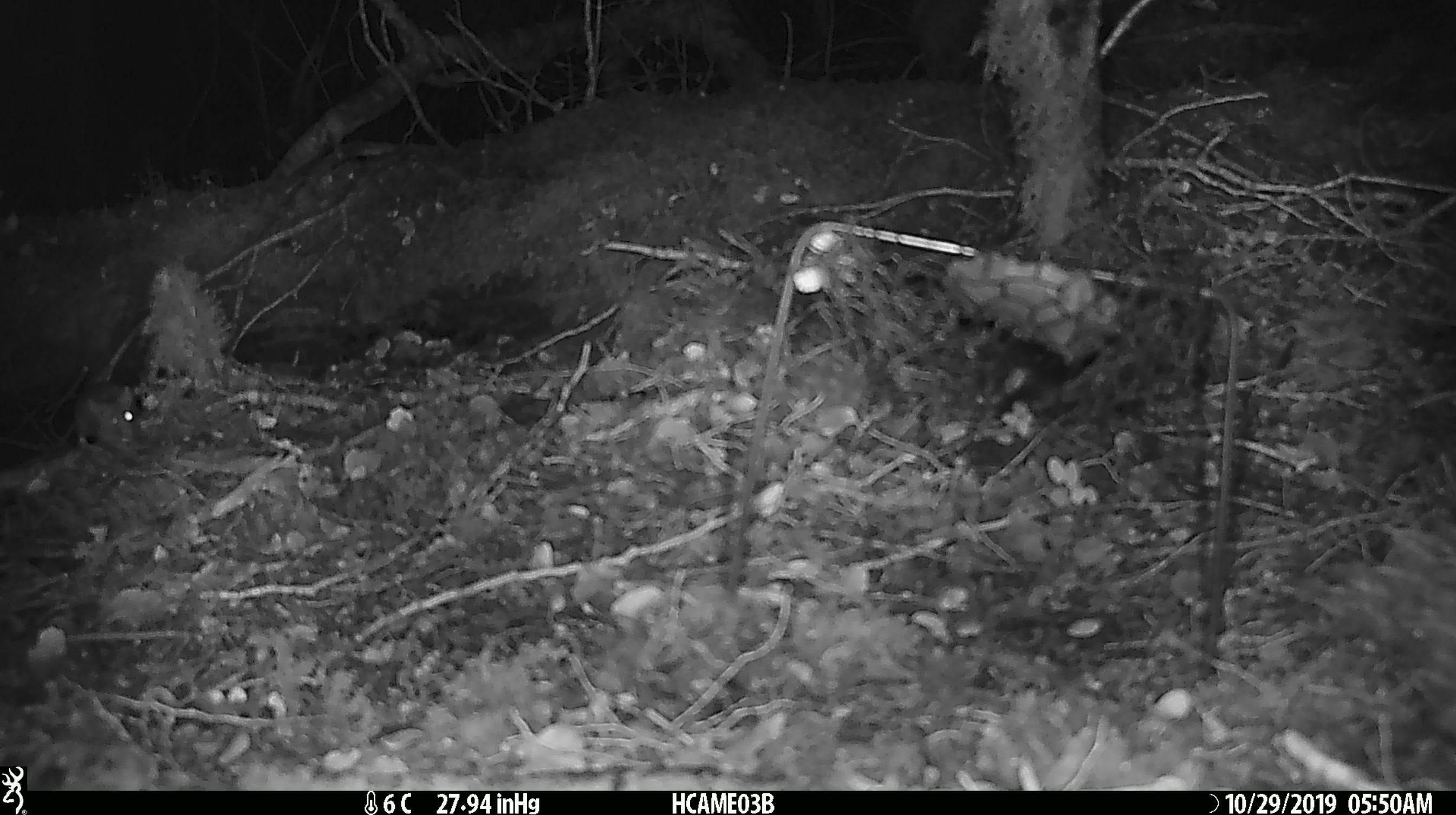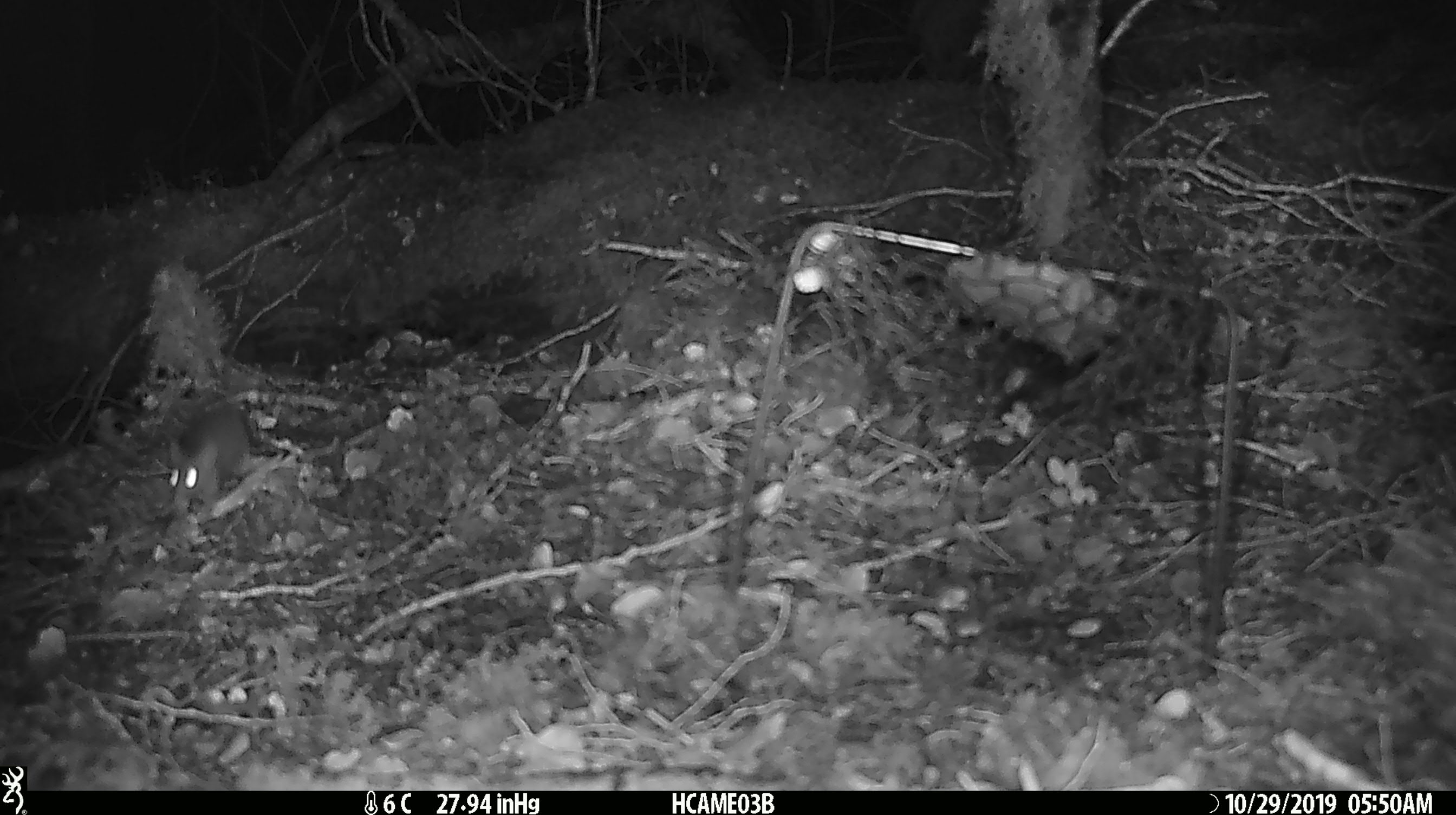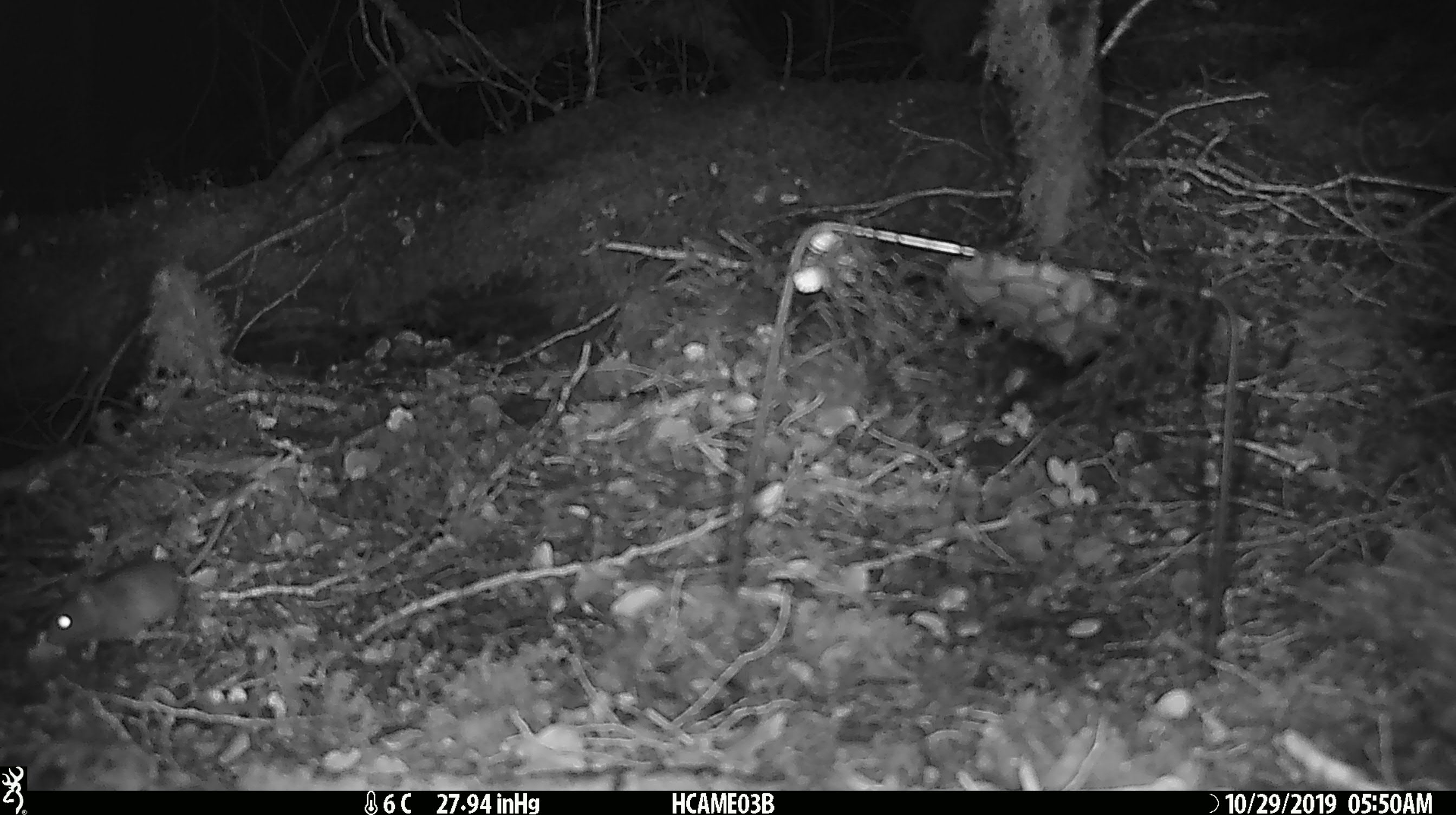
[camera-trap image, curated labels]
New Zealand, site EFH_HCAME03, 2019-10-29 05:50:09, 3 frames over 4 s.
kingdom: Animalia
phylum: Chordata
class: Mammalia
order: Rodentia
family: Muridae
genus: Mus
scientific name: Mus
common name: mouse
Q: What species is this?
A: Mouse (Mus).